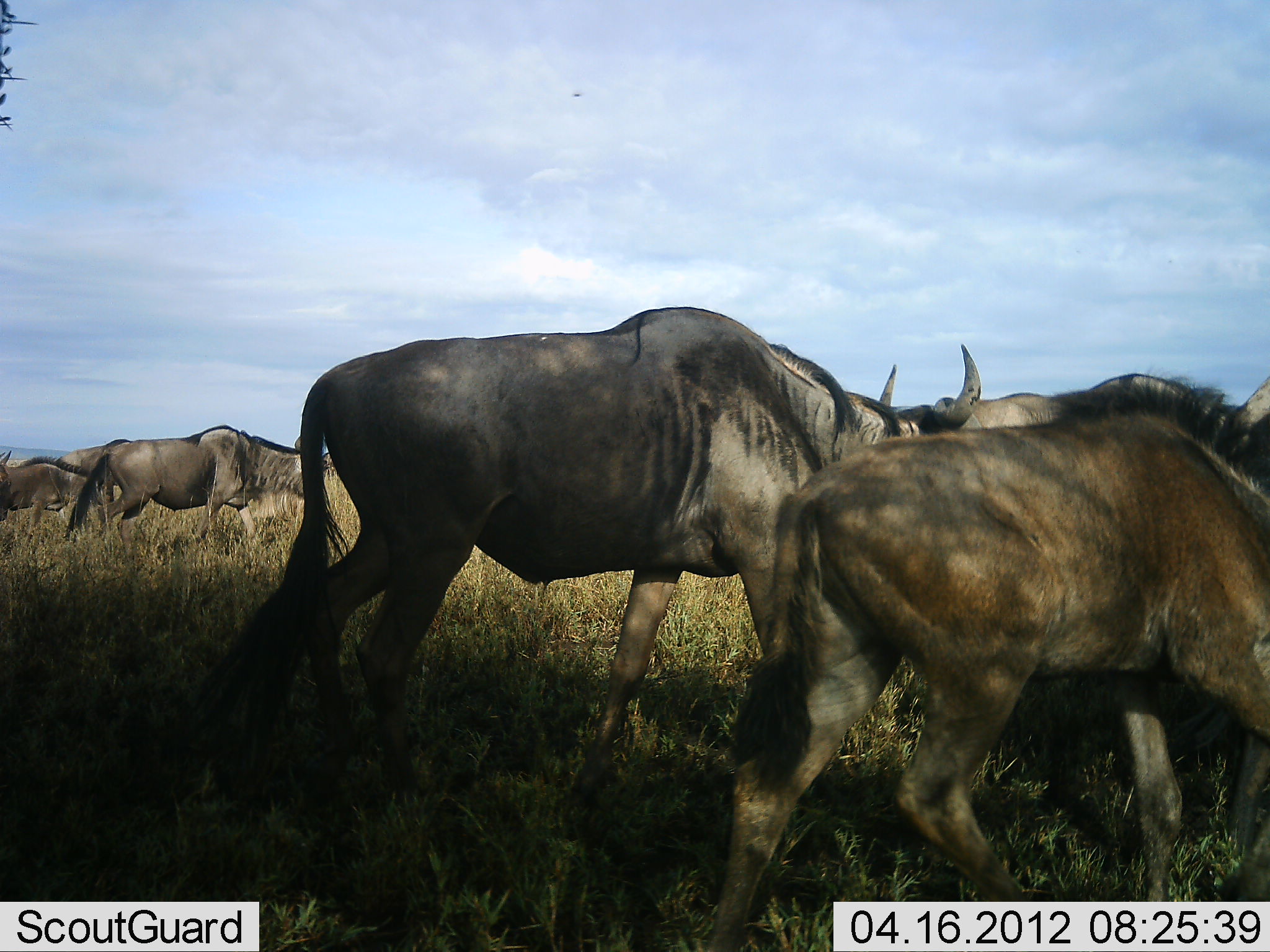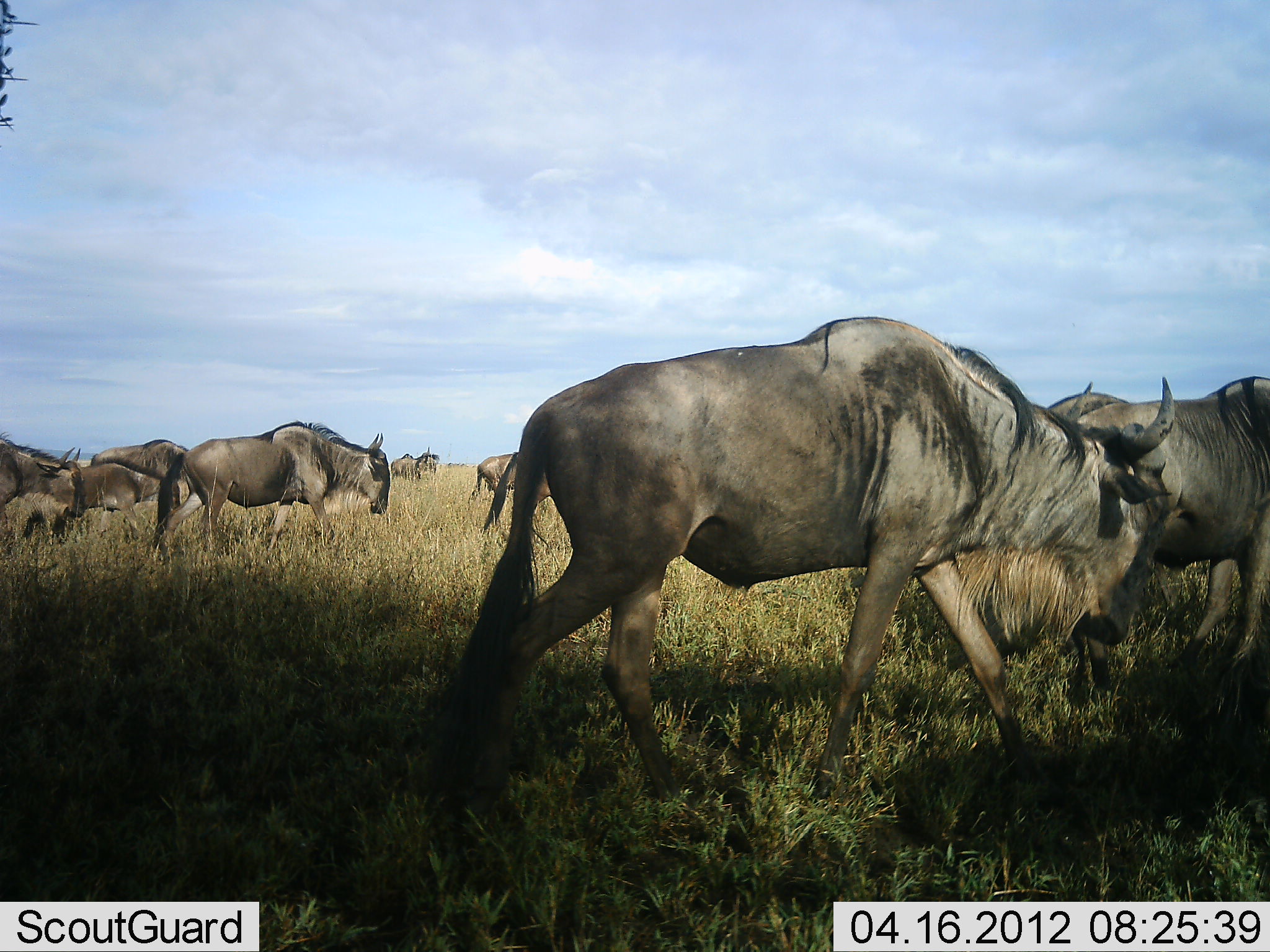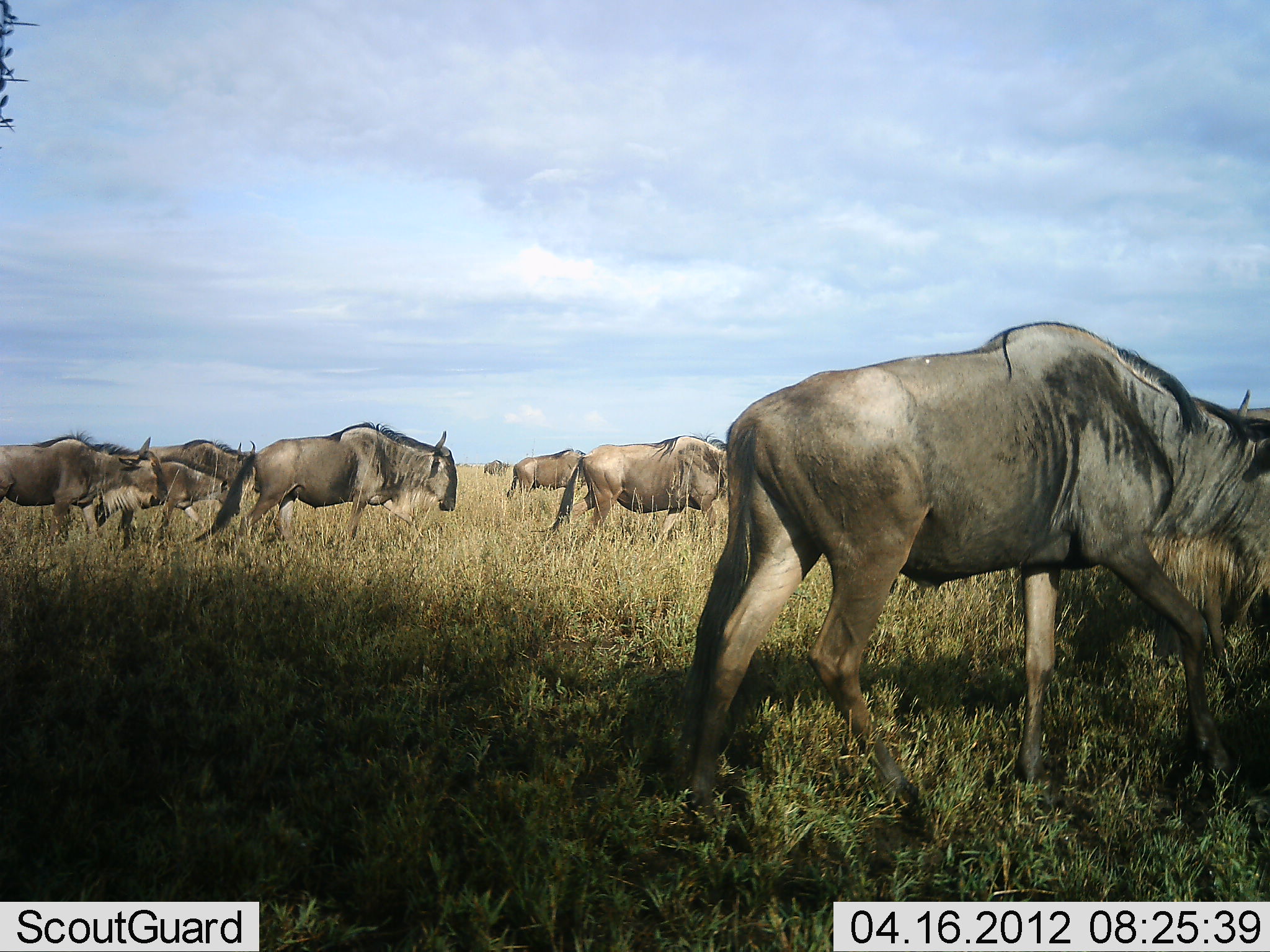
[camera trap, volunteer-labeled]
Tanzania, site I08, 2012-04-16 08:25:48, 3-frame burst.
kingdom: Animalia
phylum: Chordata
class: Mammalia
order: Artiodactyla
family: Bovidae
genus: Connochaetes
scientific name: Connochaetes taurinus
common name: blue wildebeest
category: wildebeest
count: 11-50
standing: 13%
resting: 0%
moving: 100%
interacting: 13%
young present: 13%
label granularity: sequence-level